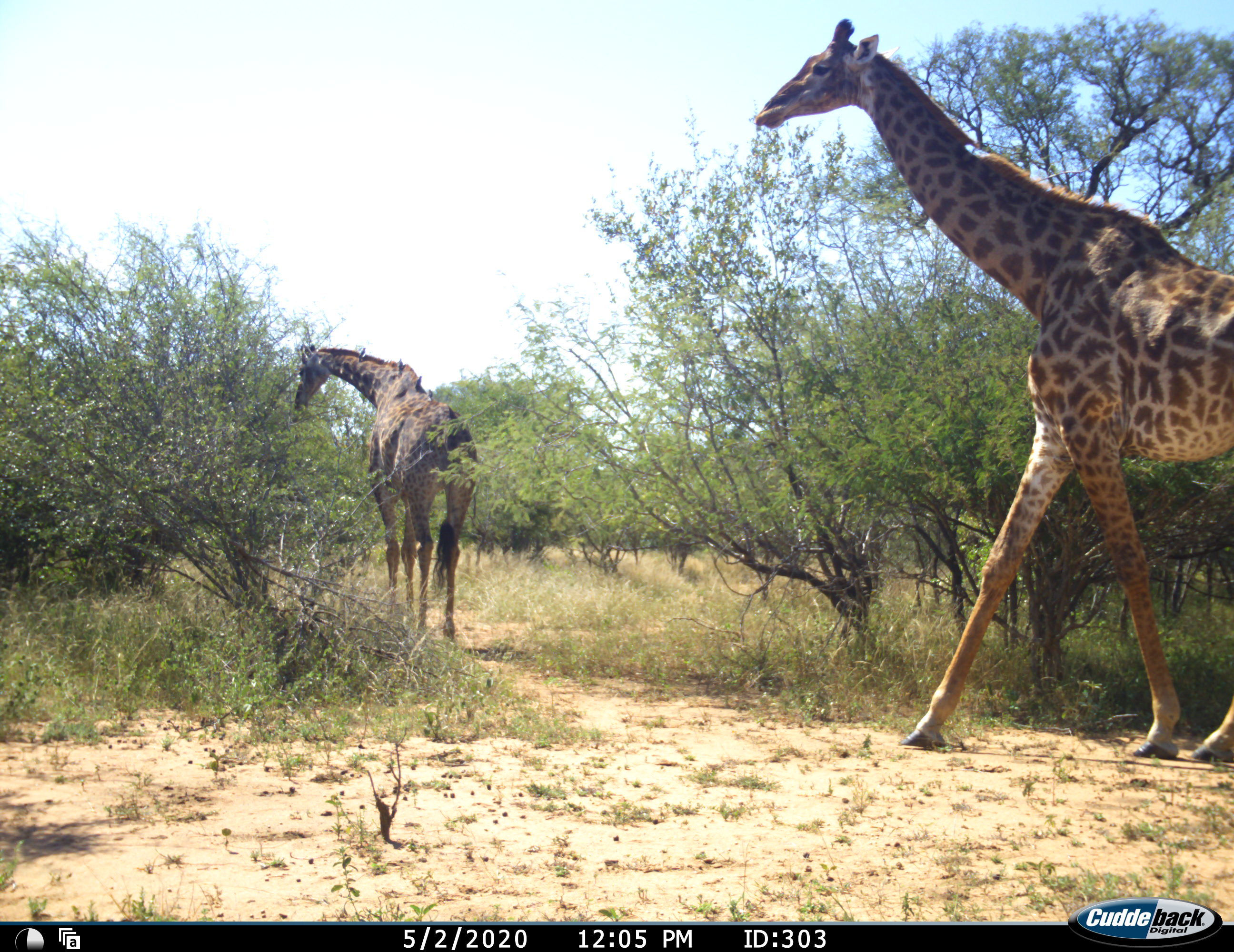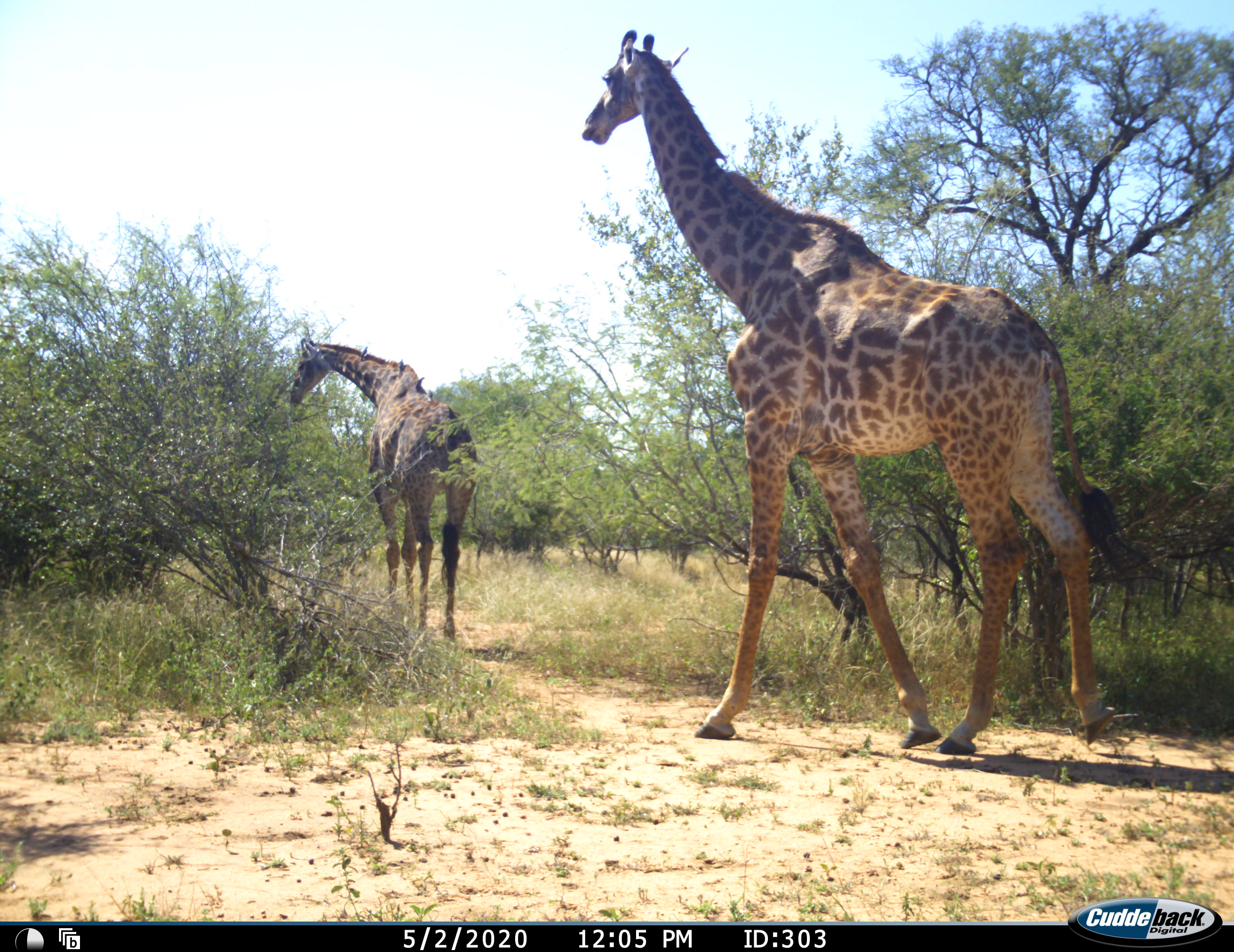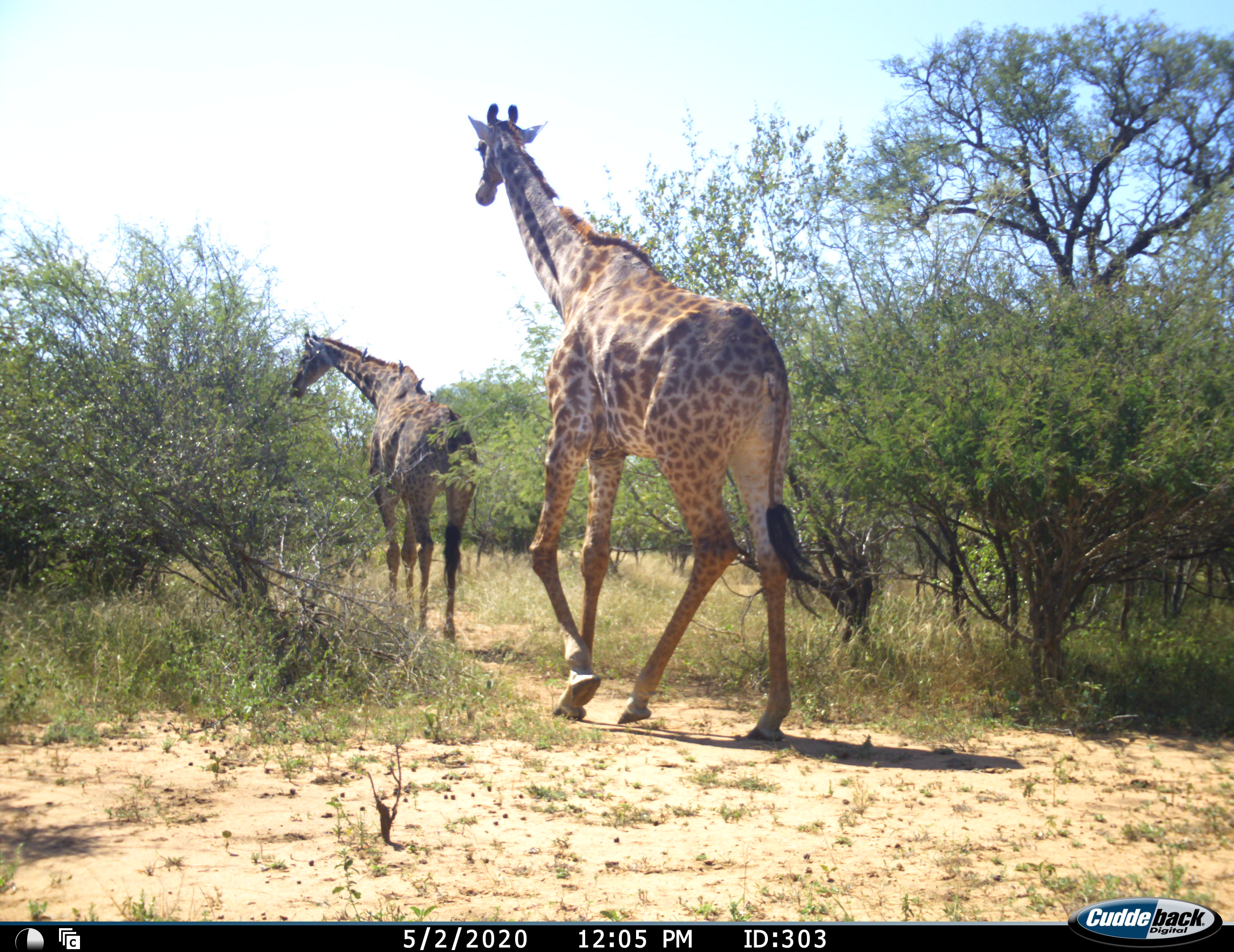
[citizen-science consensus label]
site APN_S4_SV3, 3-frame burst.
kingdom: Animalia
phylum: Chordata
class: Mammalia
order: Artiodactyla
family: Giraffidae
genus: Giraffa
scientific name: Giraffa camelopardalis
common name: giraffe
Giraffe (Giraffa camelopardalis), count 2. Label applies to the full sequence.